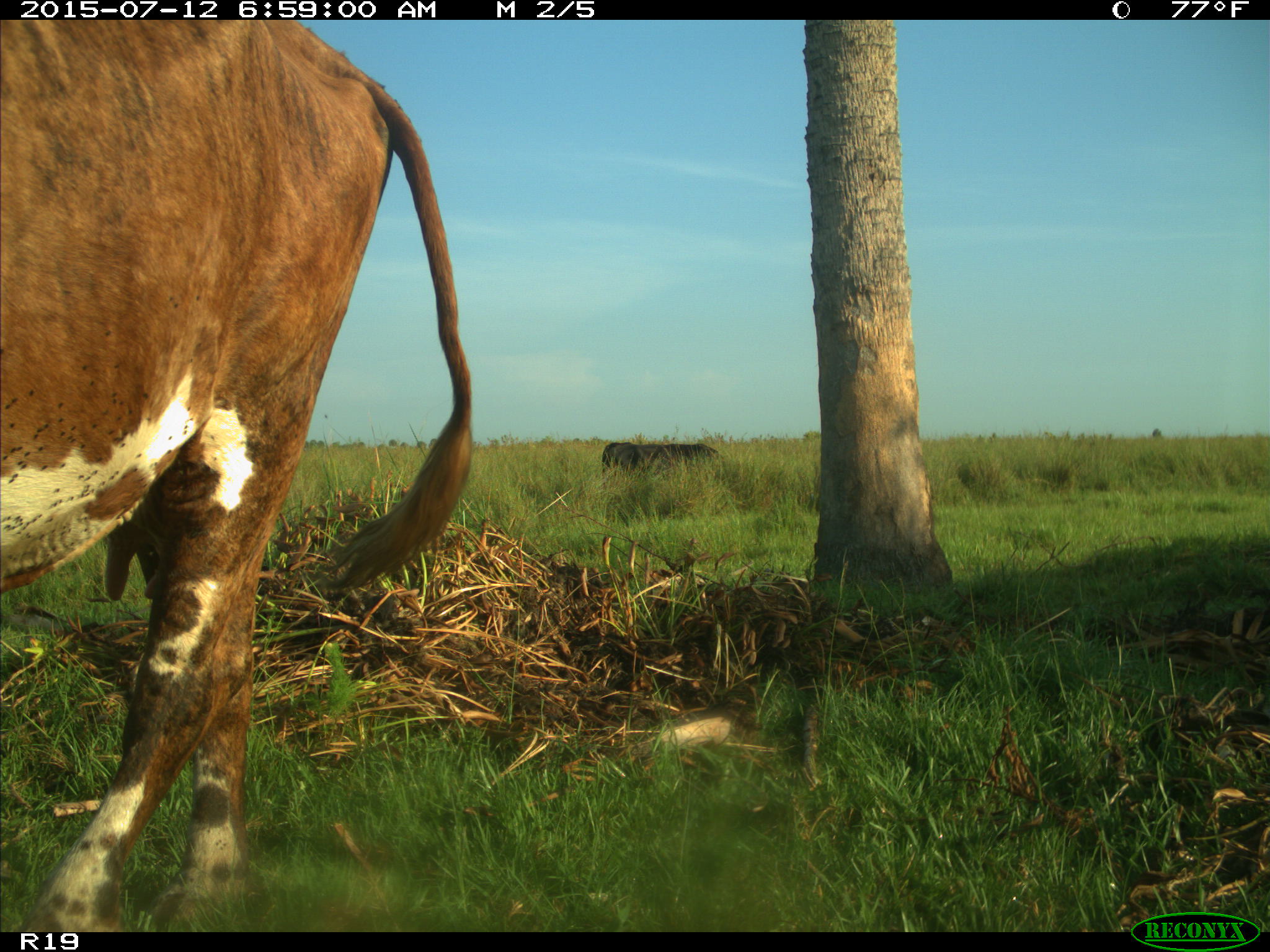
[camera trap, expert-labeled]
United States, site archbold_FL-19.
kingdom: Animalia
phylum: Chordata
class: Mammalia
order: Artiodactyla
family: Bovidae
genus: Bos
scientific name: Bos taurus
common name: domestic cow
Bos taurus (domestic cow).